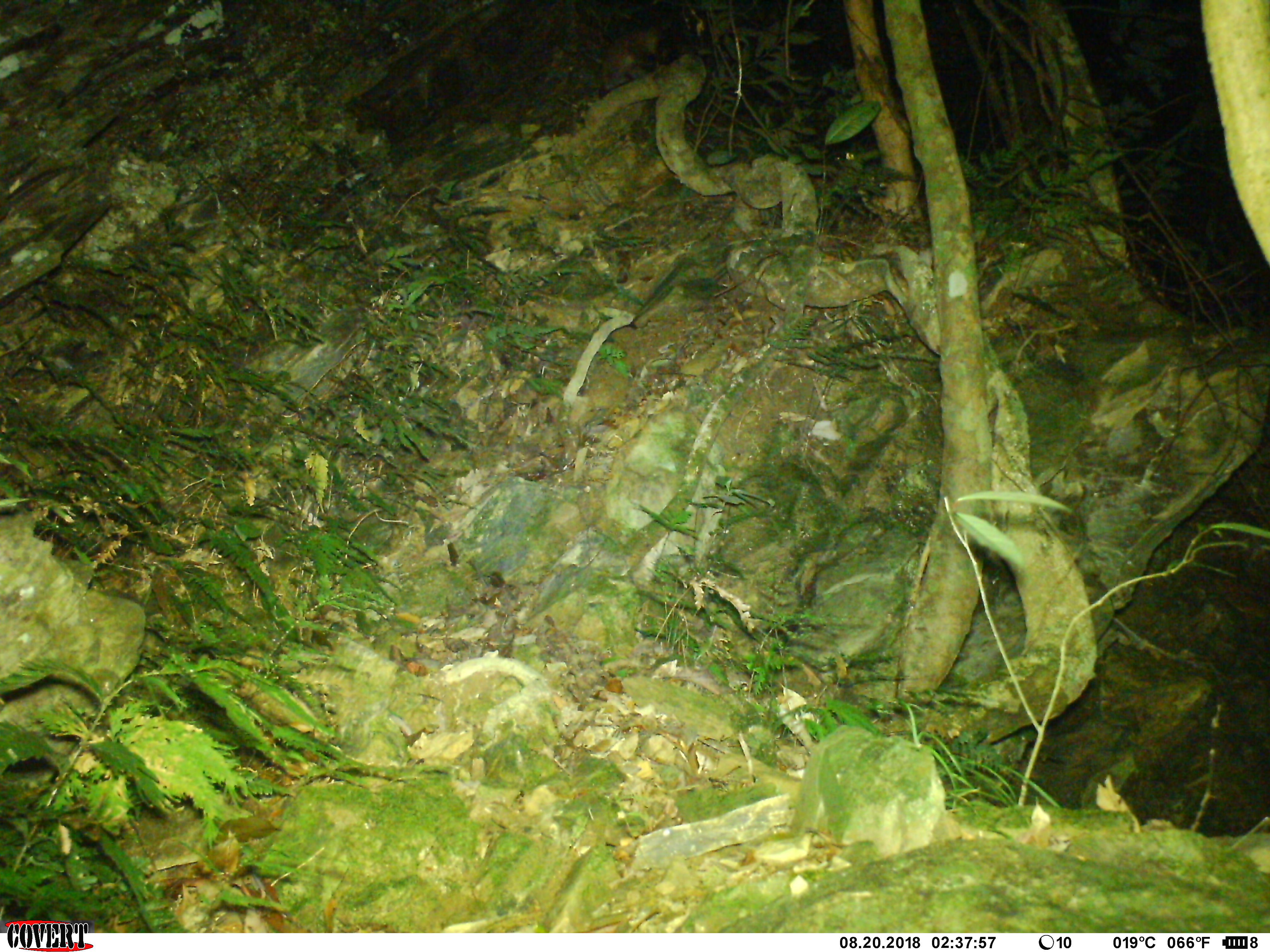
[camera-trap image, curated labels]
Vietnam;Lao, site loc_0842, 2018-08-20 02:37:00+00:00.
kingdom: Animalia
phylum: Chordata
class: Mammalia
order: Carnivora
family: Viverridae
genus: Paradoxurus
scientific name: Paradoxurus hermaphroditus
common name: common palm civet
Common palm civet (Paradoxurus hermaphroditus). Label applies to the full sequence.